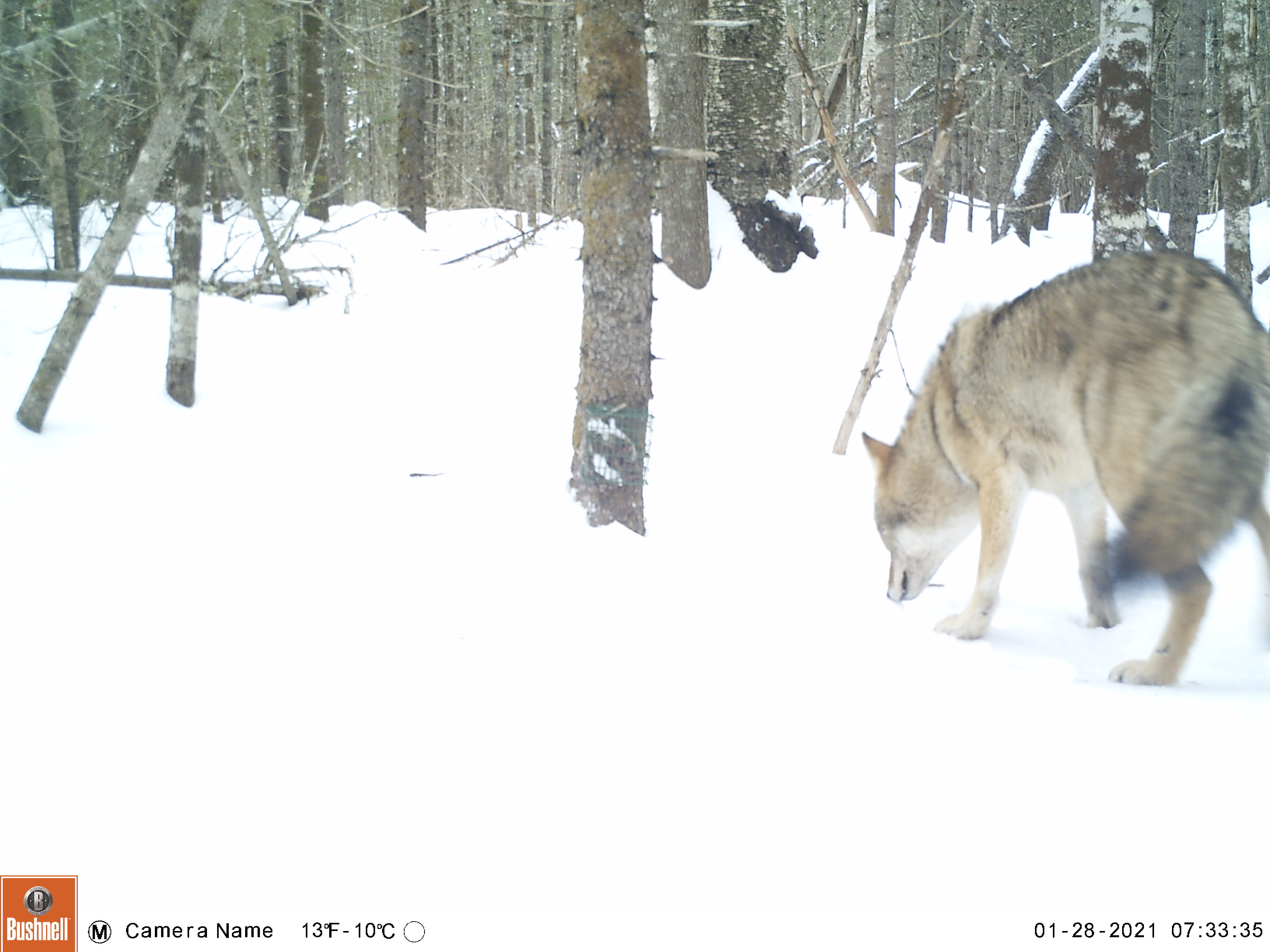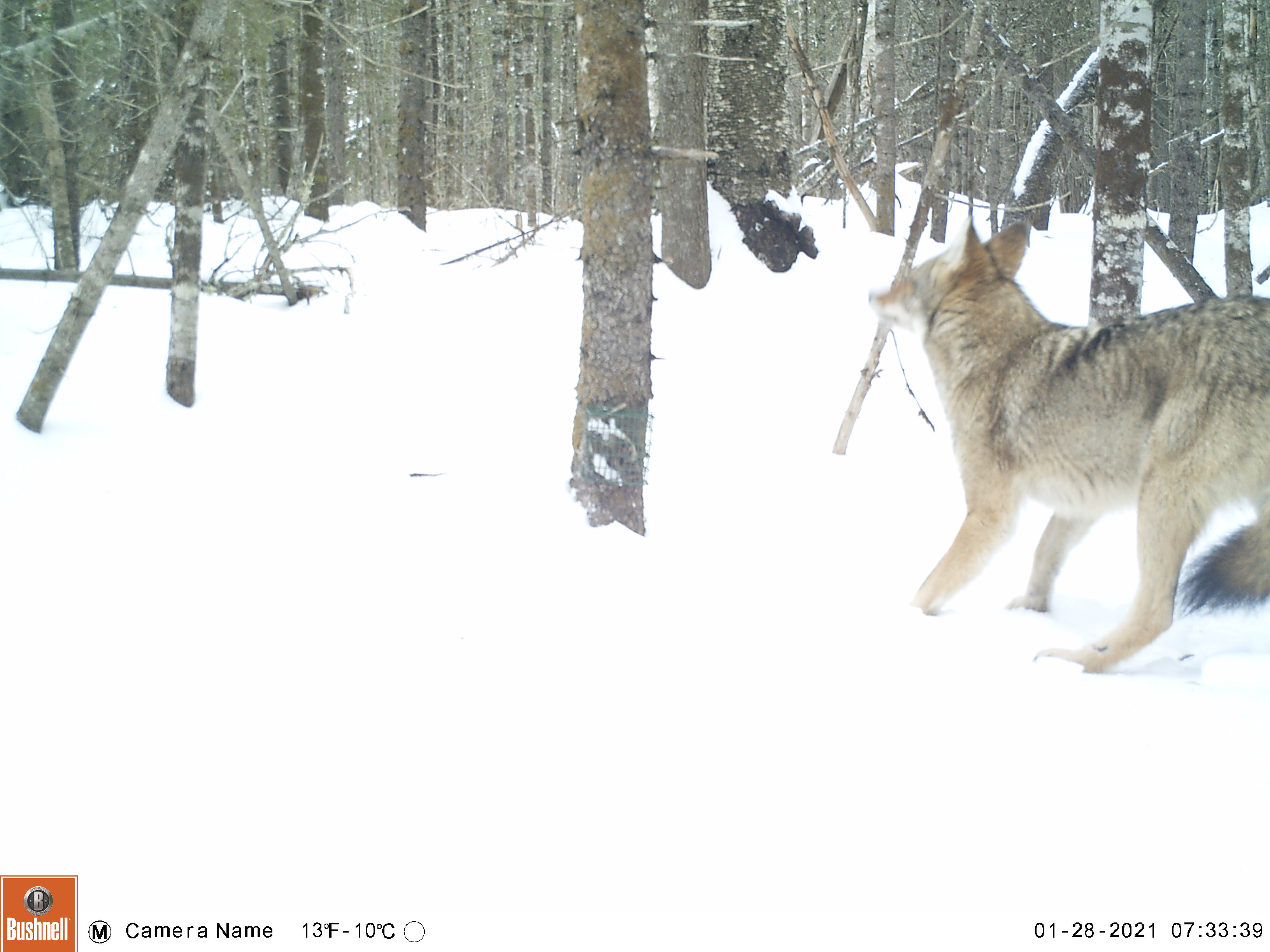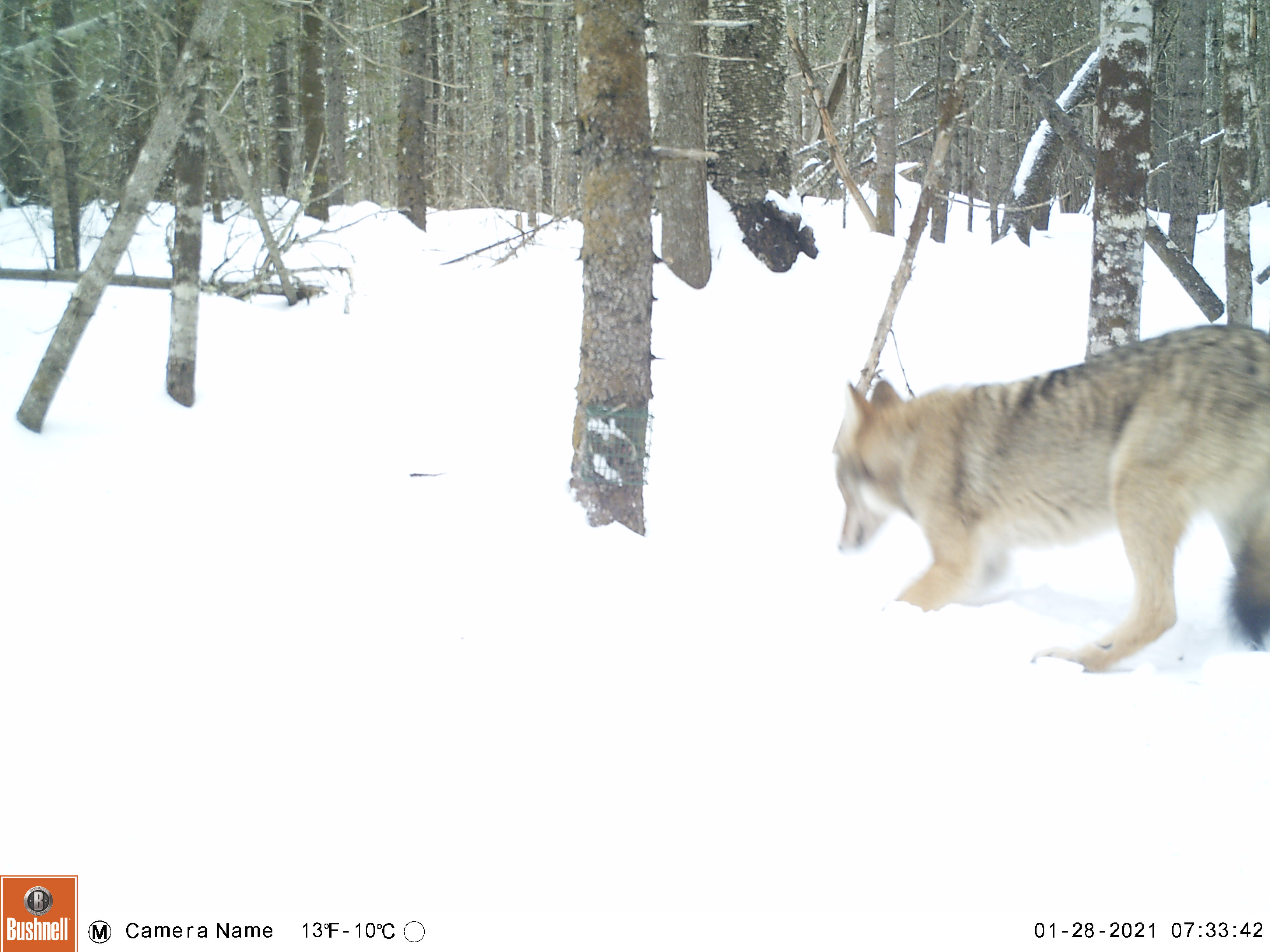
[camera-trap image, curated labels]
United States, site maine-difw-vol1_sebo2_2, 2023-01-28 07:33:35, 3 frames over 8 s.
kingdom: Animalia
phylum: Chordata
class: Mammalia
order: Carnivora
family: Canidae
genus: Canis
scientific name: Canis latrans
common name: coyote